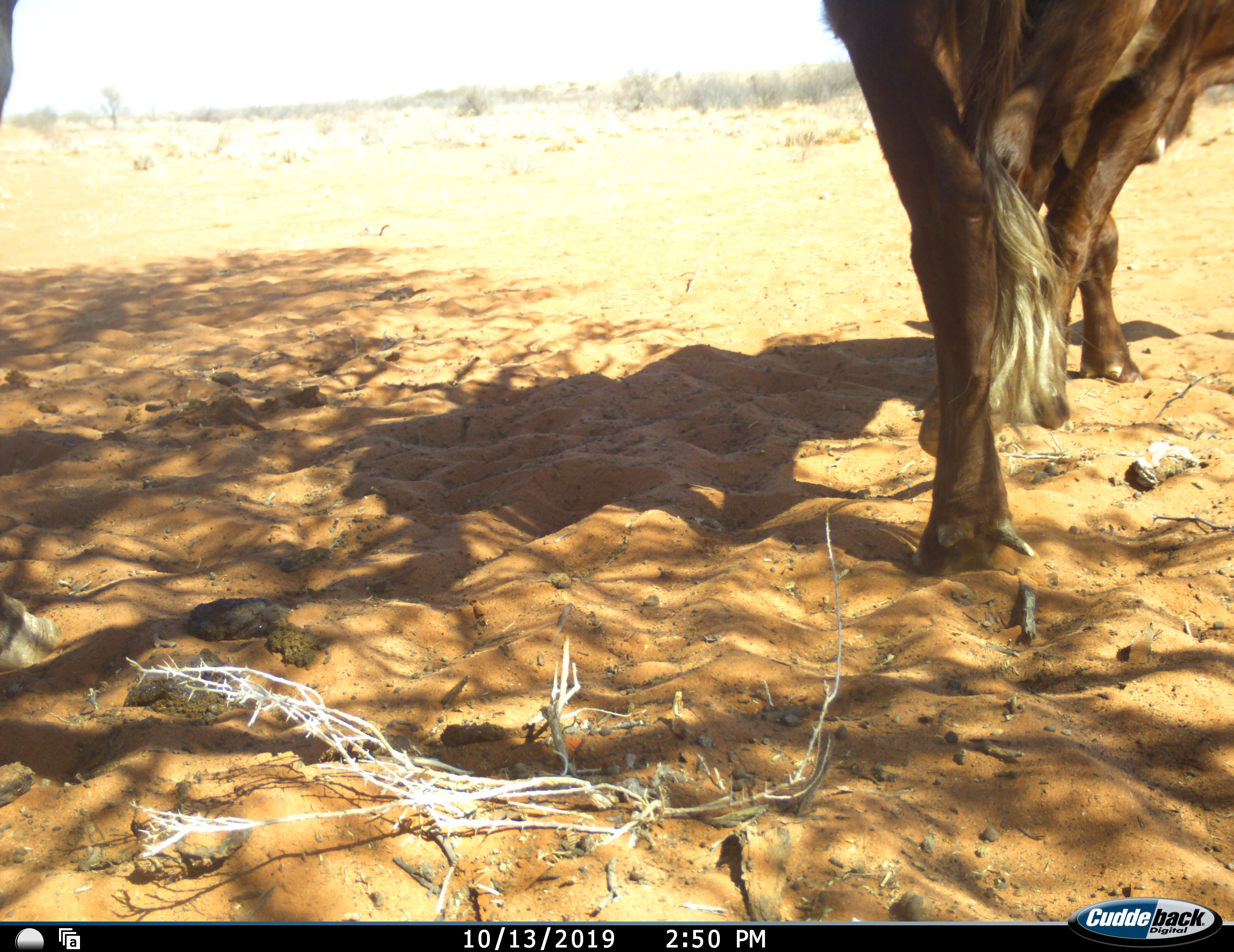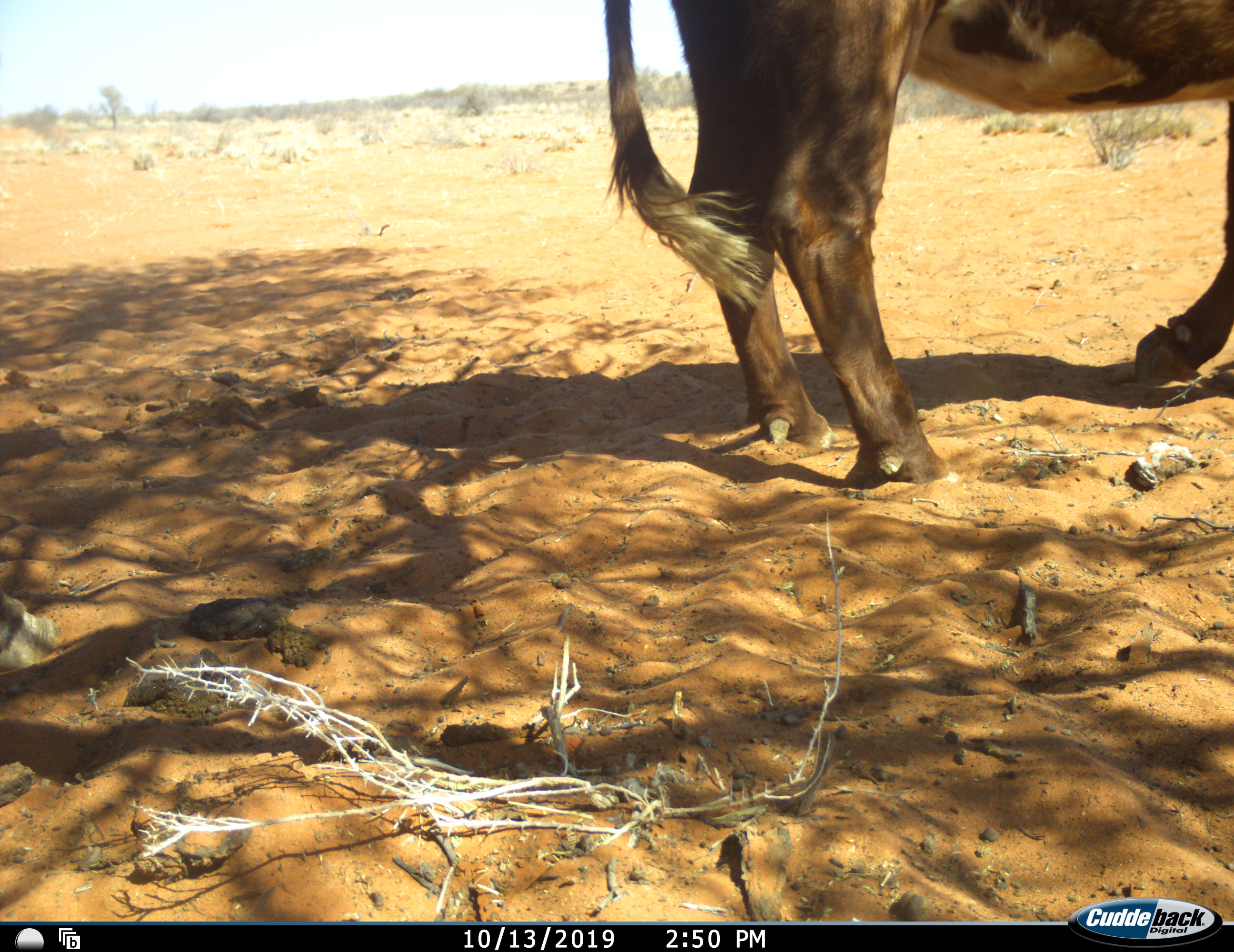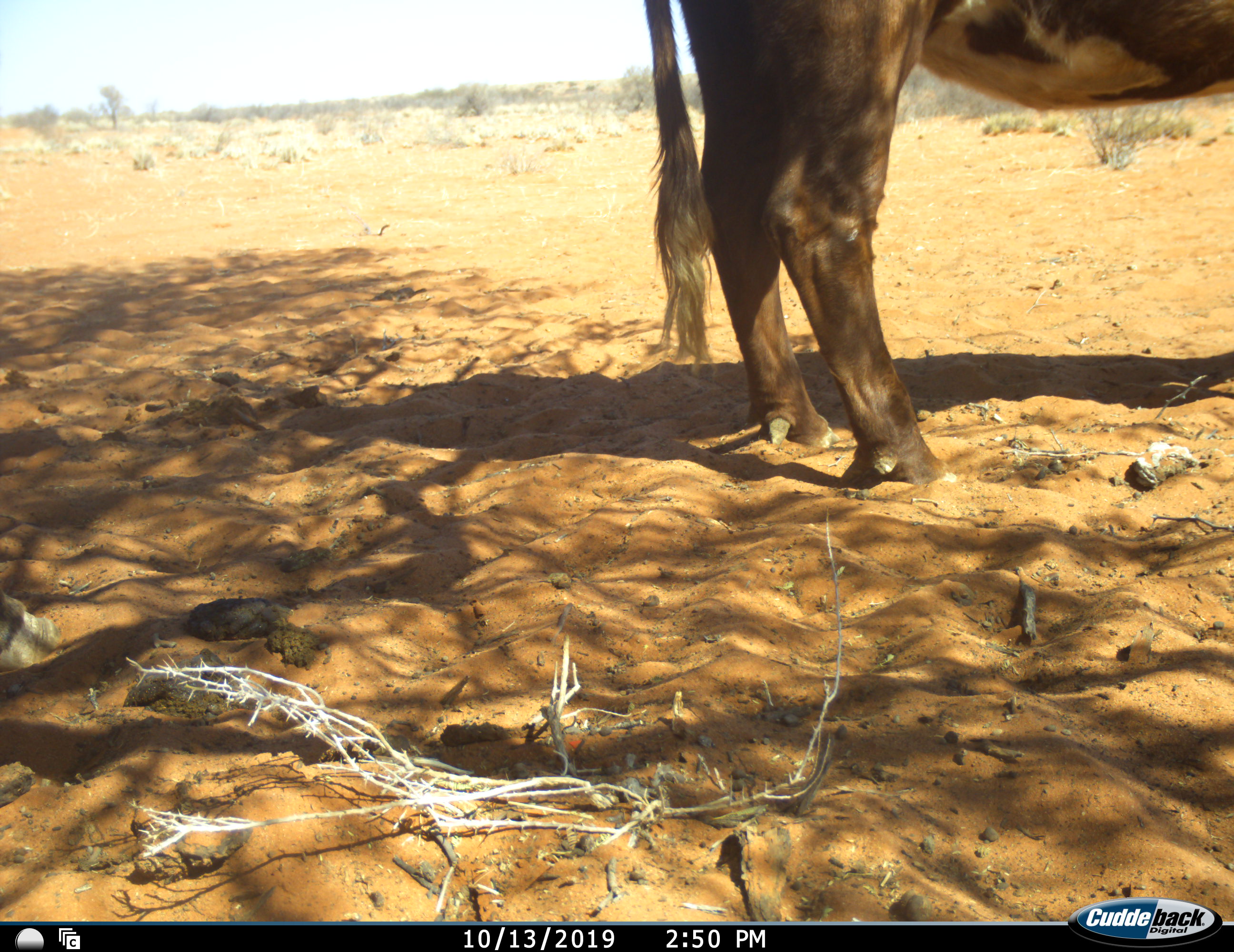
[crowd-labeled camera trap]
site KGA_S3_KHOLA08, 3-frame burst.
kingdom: Animalia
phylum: Chordata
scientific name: Vertebrata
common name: domestic animal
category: domesticanimal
Domesticanimal (domestic animal) (Vertebrata), count 1. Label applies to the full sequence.